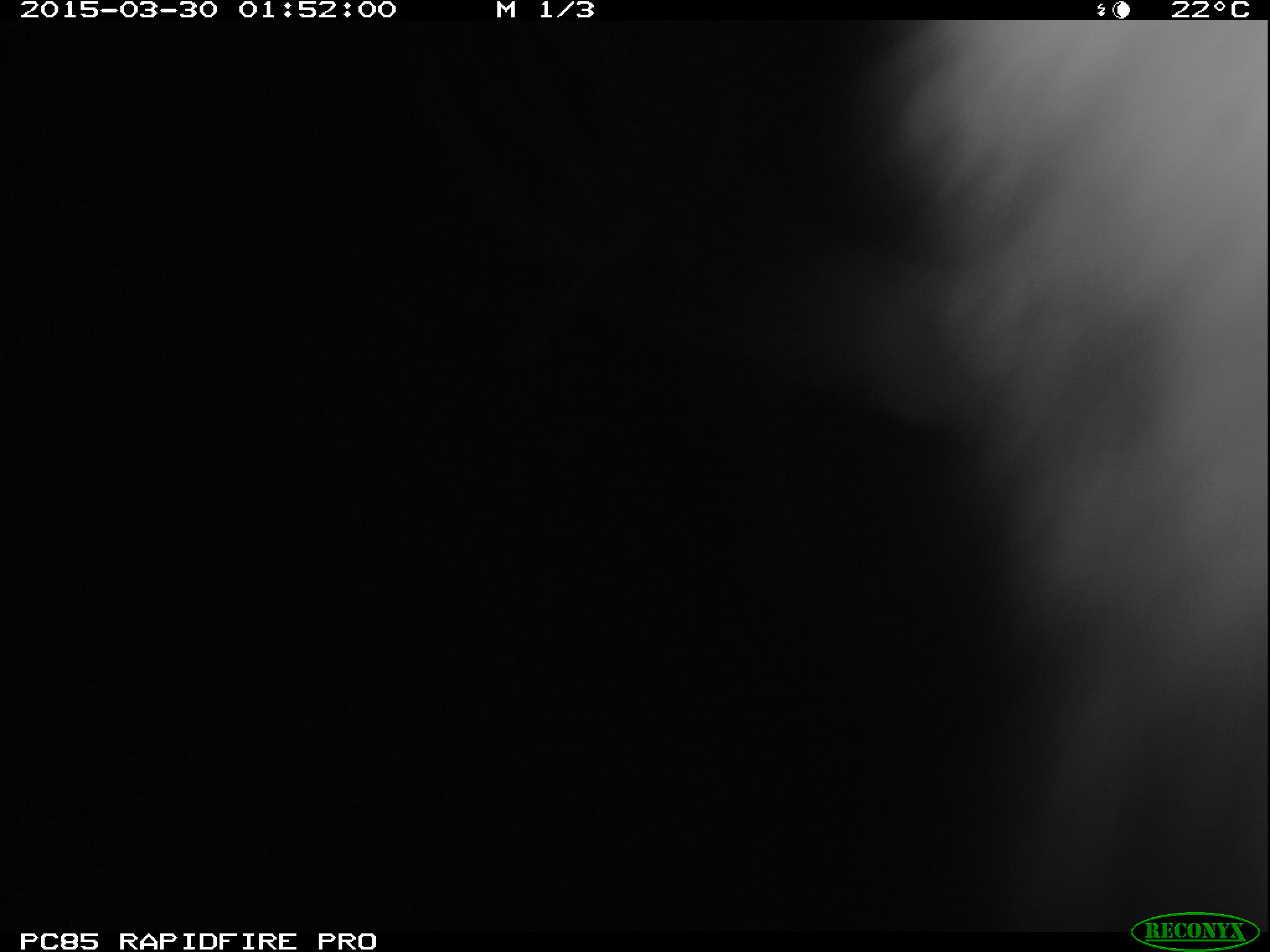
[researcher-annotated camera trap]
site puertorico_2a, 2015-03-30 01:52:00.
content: unidentified animal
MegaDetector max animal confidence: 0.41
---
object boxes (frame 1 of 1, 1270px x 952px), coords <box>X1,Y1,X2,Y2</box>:
unknown: <box>903,20,1270,909</box>